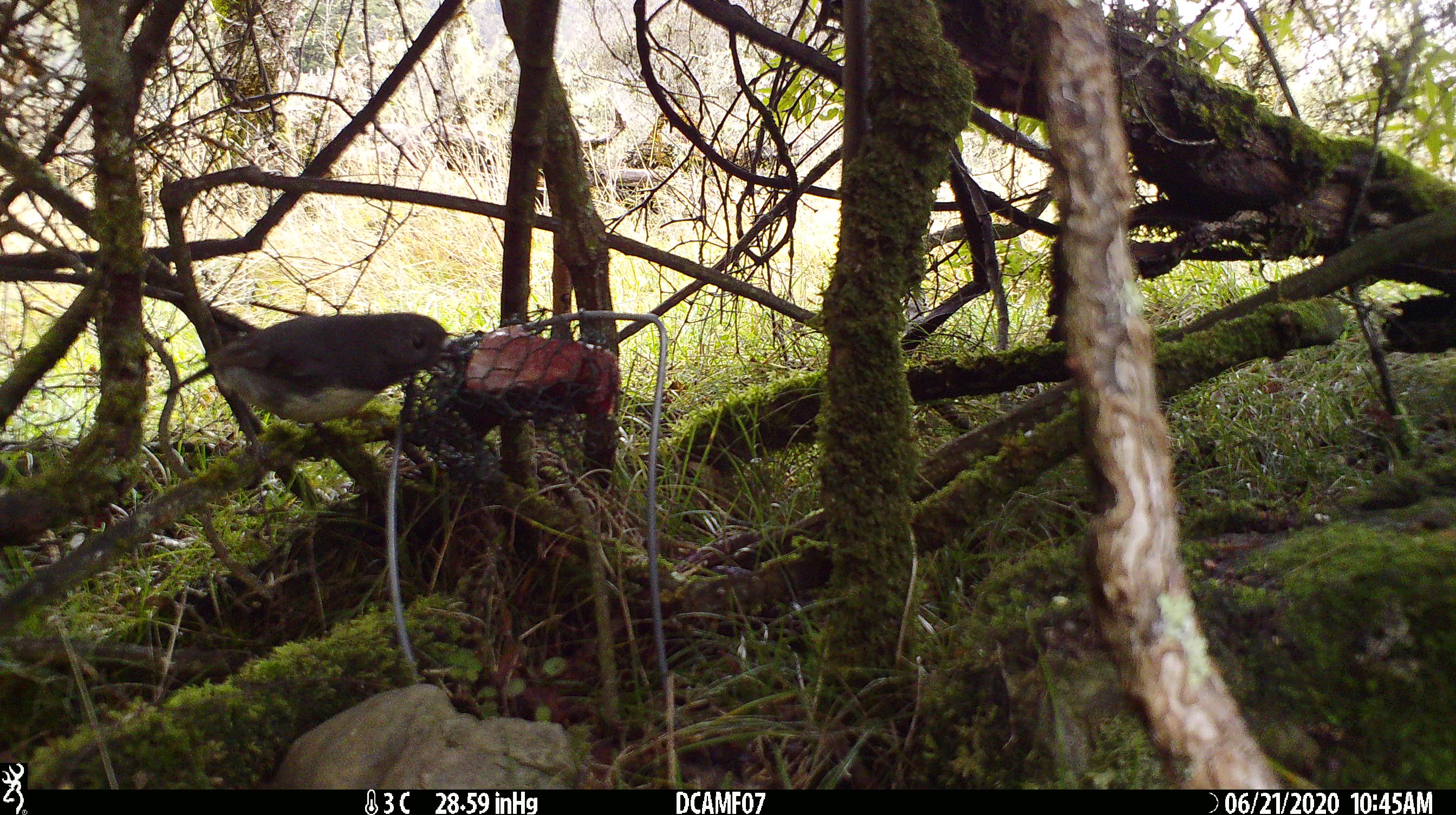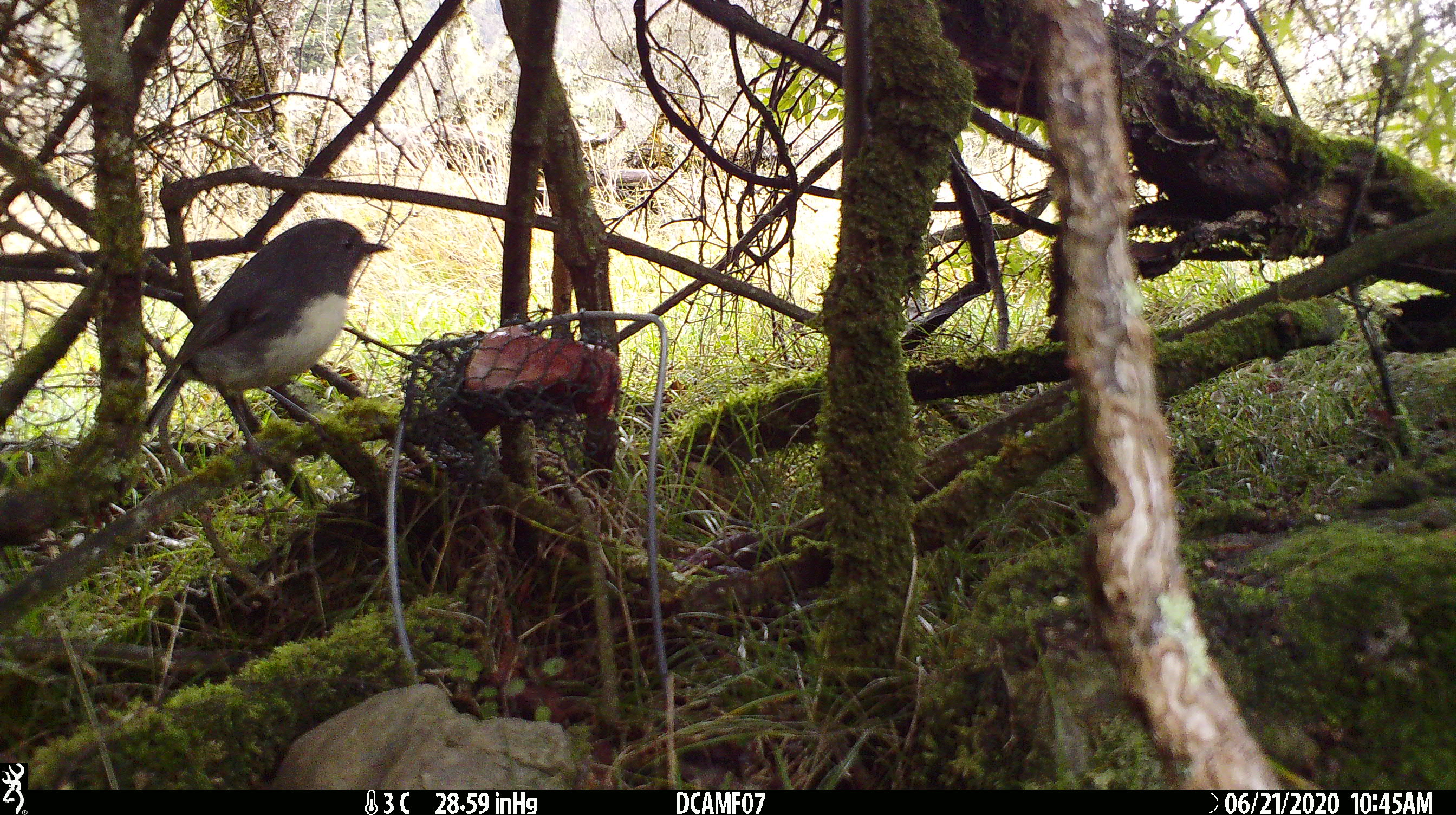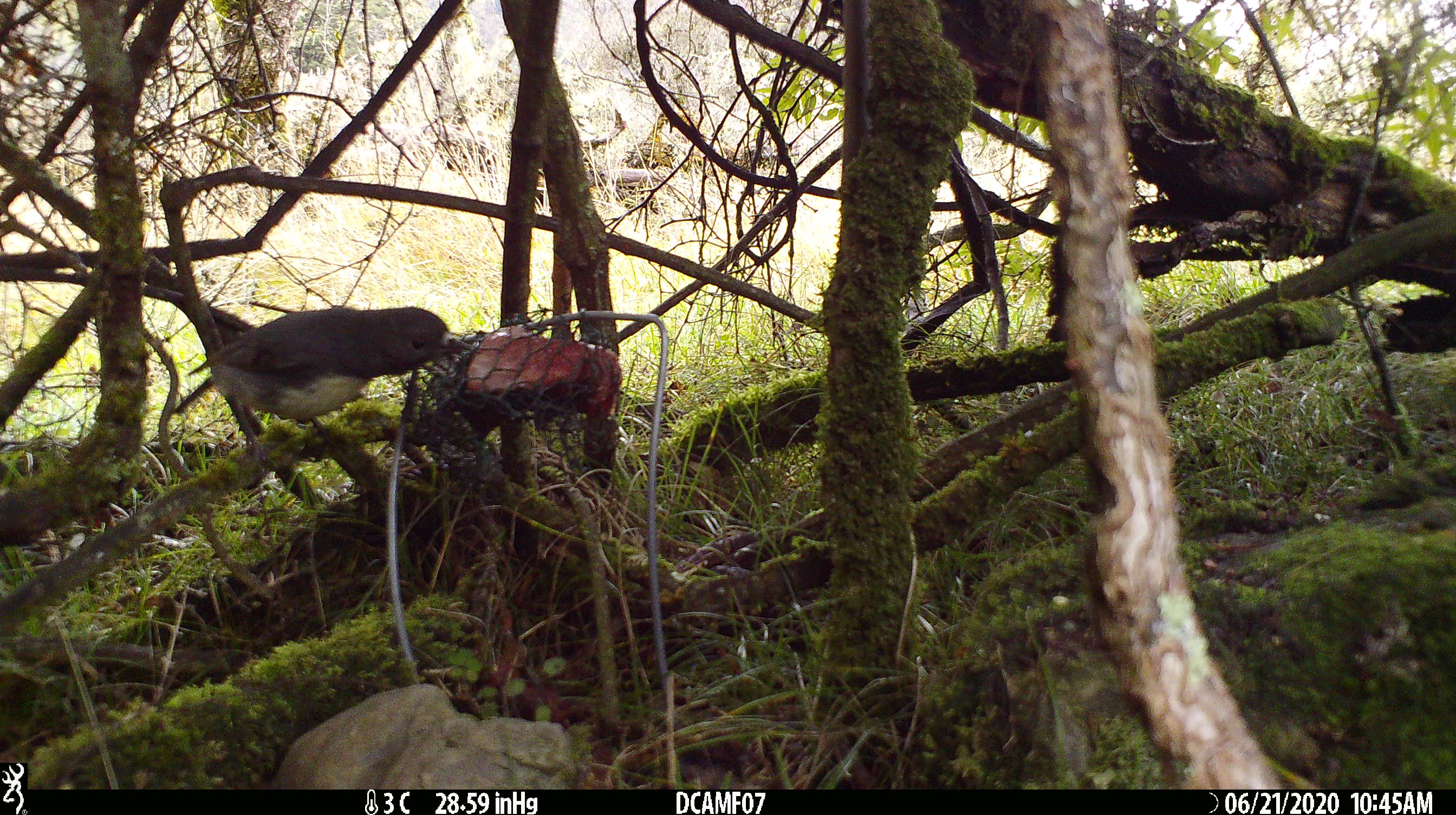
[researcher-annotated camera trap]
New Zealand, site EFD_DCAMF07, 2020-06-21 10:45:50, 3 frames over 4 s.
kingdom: Animalia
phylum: Chordata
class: Aves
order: Passeriformes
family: Petroicidae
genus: Petroica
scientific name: Petroica australis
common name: new zealand robin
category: robin